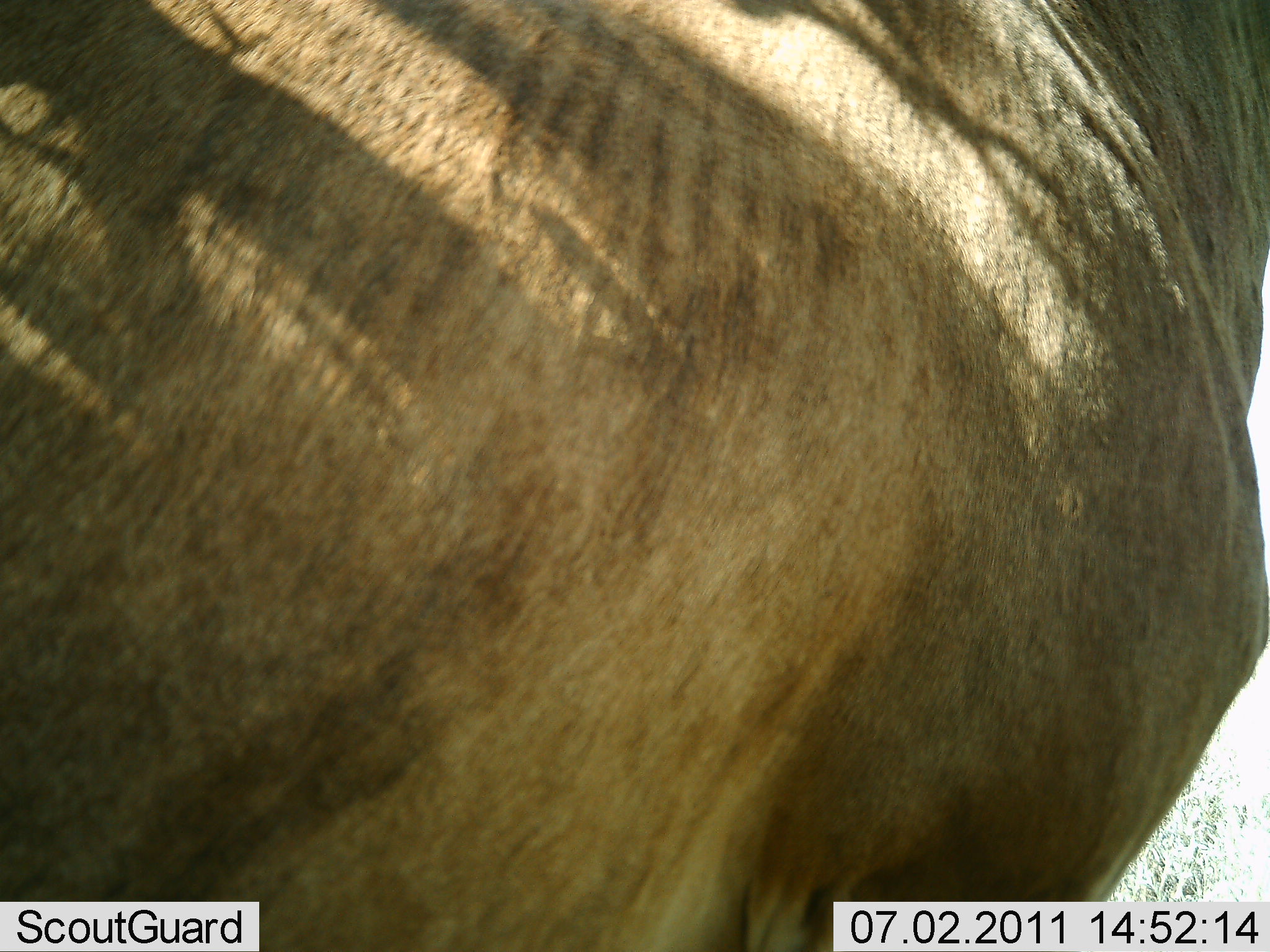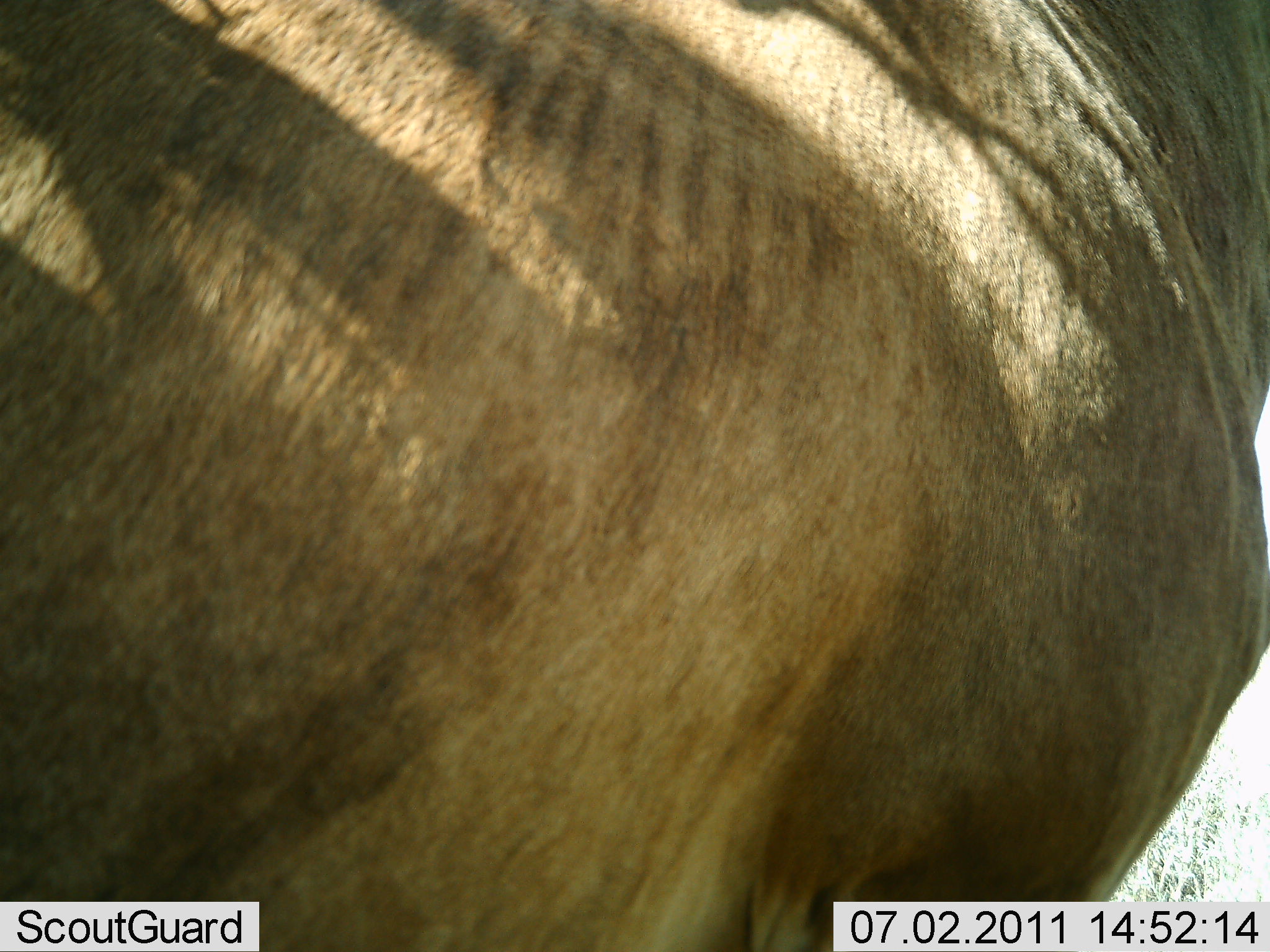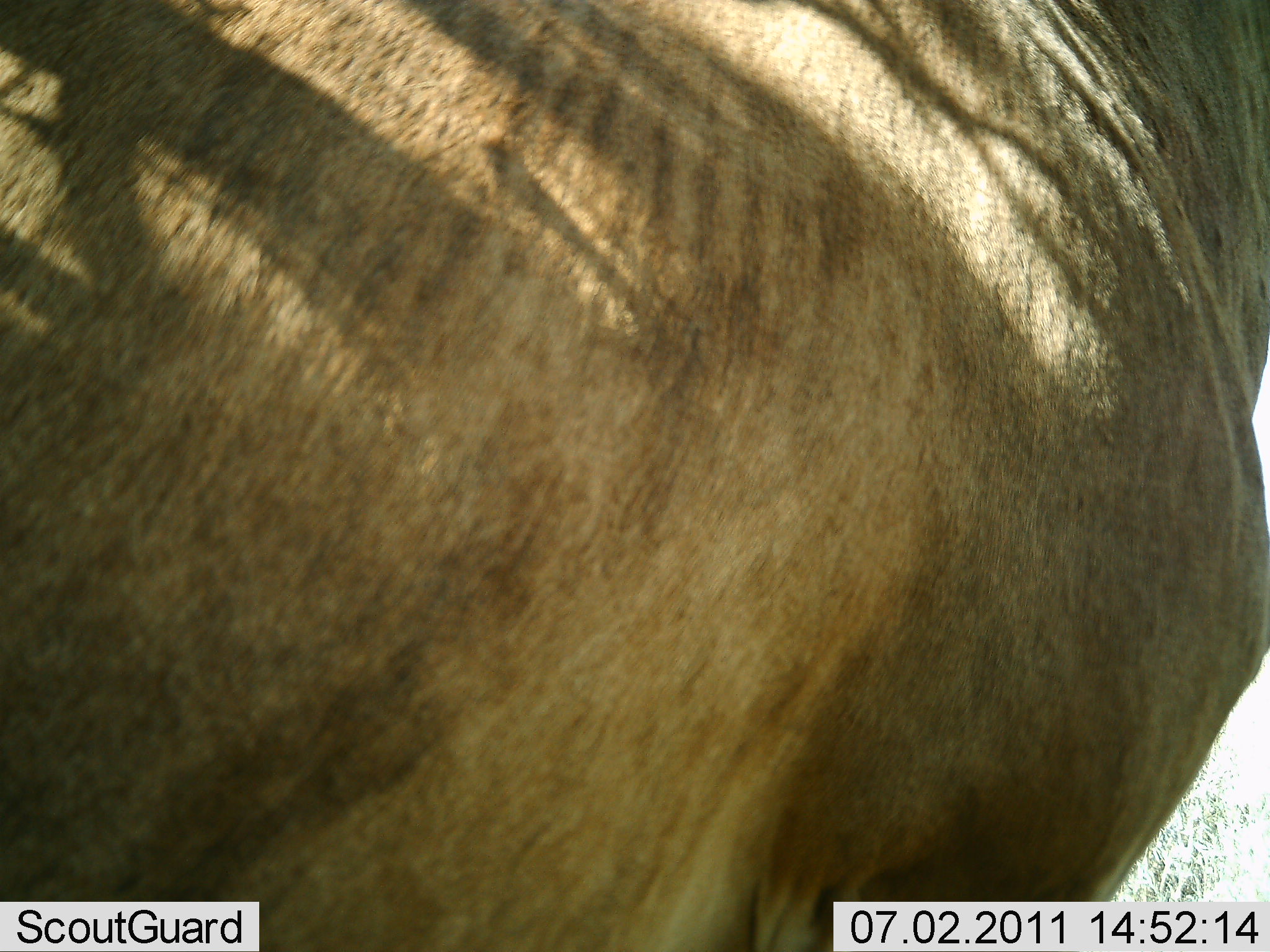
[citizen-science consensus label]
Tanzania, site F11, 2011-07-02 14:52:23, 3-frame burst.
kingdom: Animalia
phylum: Chordata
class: Mammalia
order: Artiodactyla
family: Bovidae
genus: Tragelaphus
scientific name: Tragelaphus oryx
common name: eland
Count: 1.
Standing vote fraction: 100%.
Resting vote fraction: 0%.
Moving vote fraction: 0%.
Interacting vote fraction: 0%.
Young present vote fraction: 0%.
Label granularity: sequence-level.